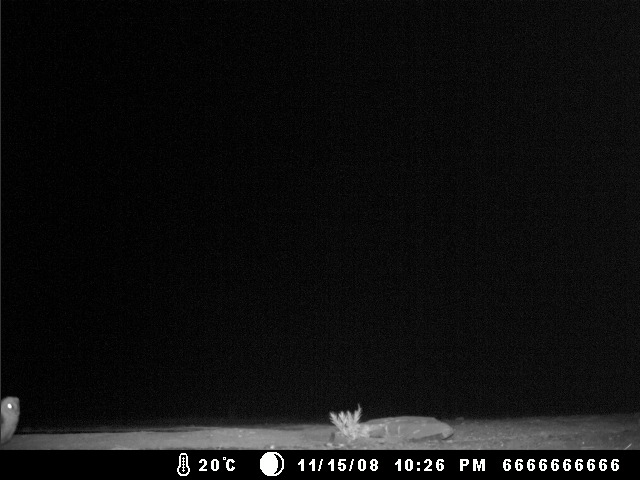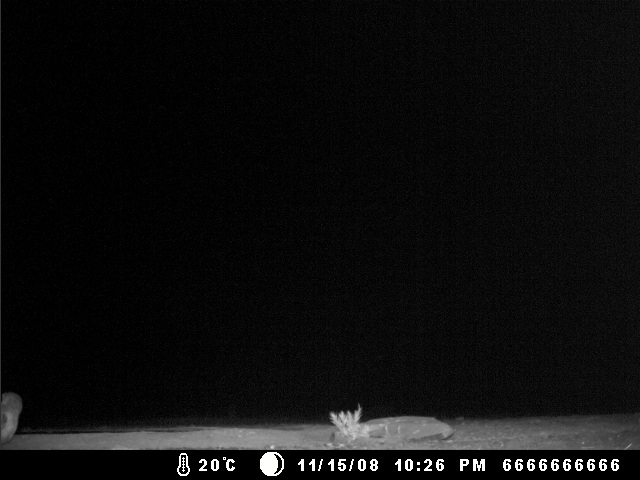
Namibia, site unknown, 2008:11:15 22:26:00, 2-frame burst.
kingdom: Animalia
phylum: Chordata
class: Aves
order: Strigiformes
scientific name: Strigiformes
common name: owl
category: cn-owls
Cn-owls (owl) (Strigiformes).